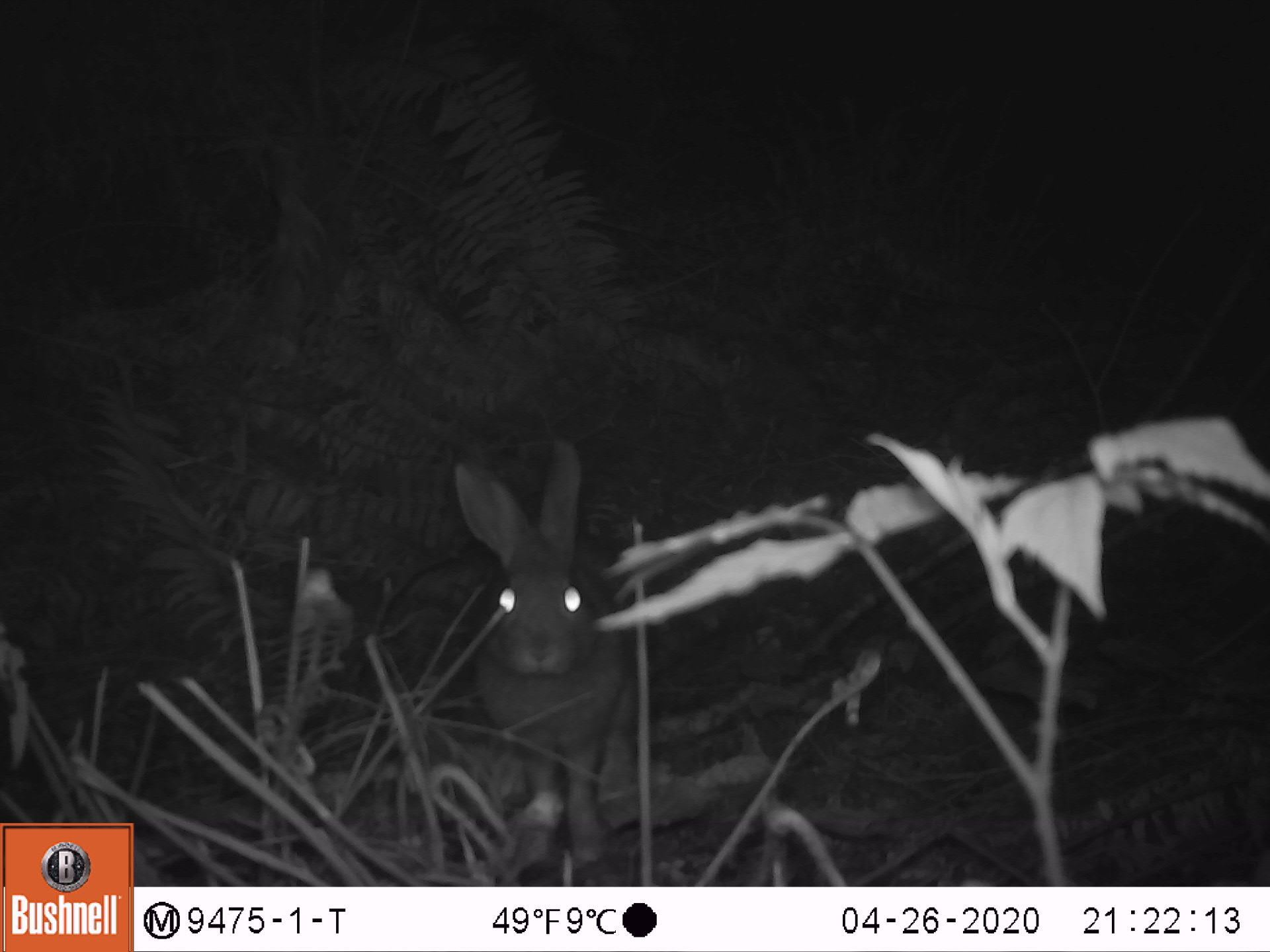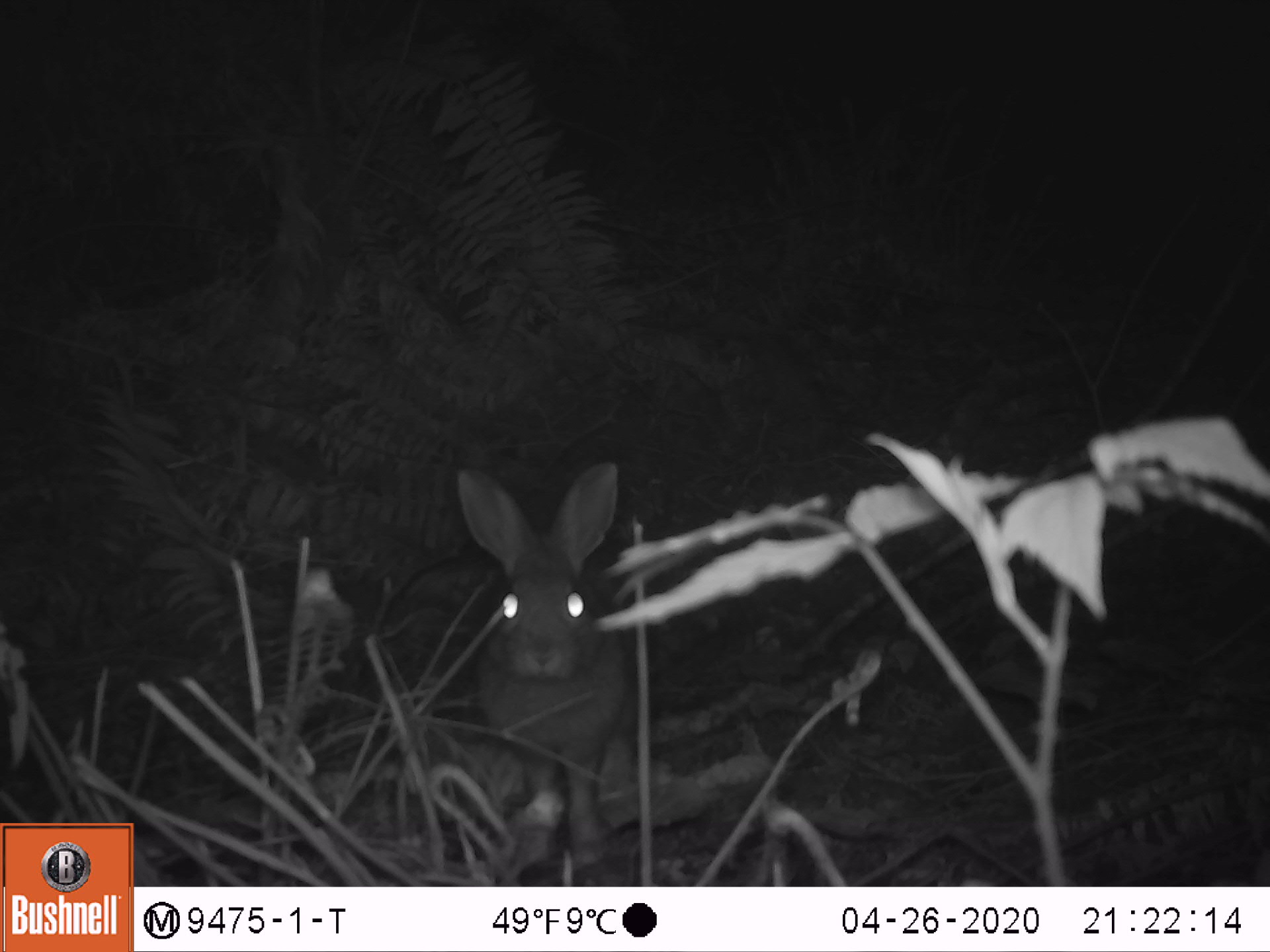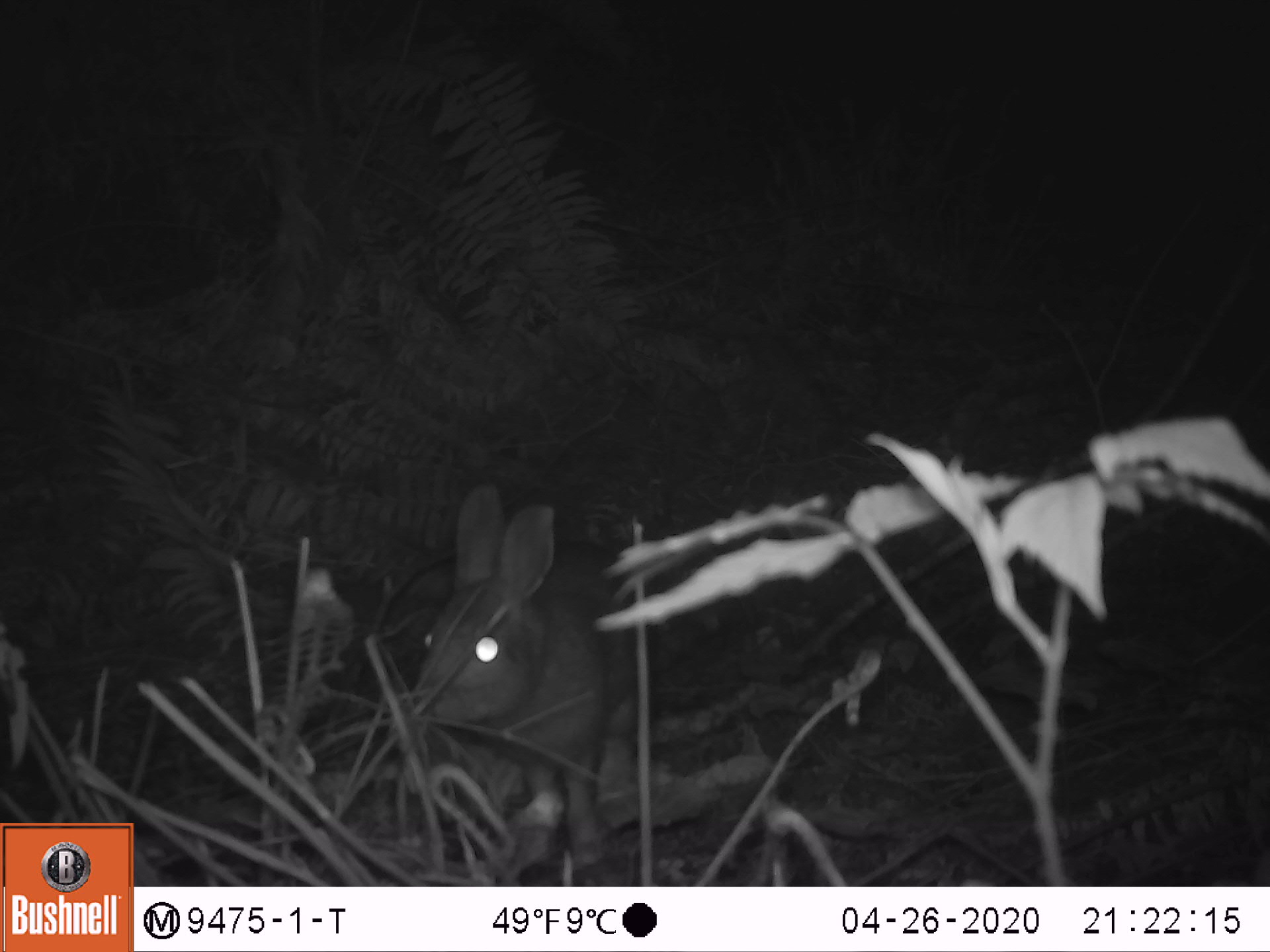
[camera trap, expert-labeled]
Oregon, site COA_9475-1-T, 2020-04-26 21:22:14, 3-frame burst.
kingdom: Animalia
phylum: Chordata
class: Mammalia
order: Lagomorpha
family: Leporidae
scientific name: Leporidae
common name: hares and rabbits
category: leporidae family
Leporidae family (hares and rabbits) (Leporidae).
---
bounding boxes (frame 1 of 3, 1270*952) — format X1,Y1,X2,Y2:
leporidae family: 442,434,654,870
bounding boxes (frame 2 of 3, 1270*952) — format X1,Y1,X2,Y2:
leporidae family: 444,453,637,874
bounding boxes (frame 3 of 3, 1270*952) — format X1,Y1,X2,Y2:
leporidae family: 408,466,637,865